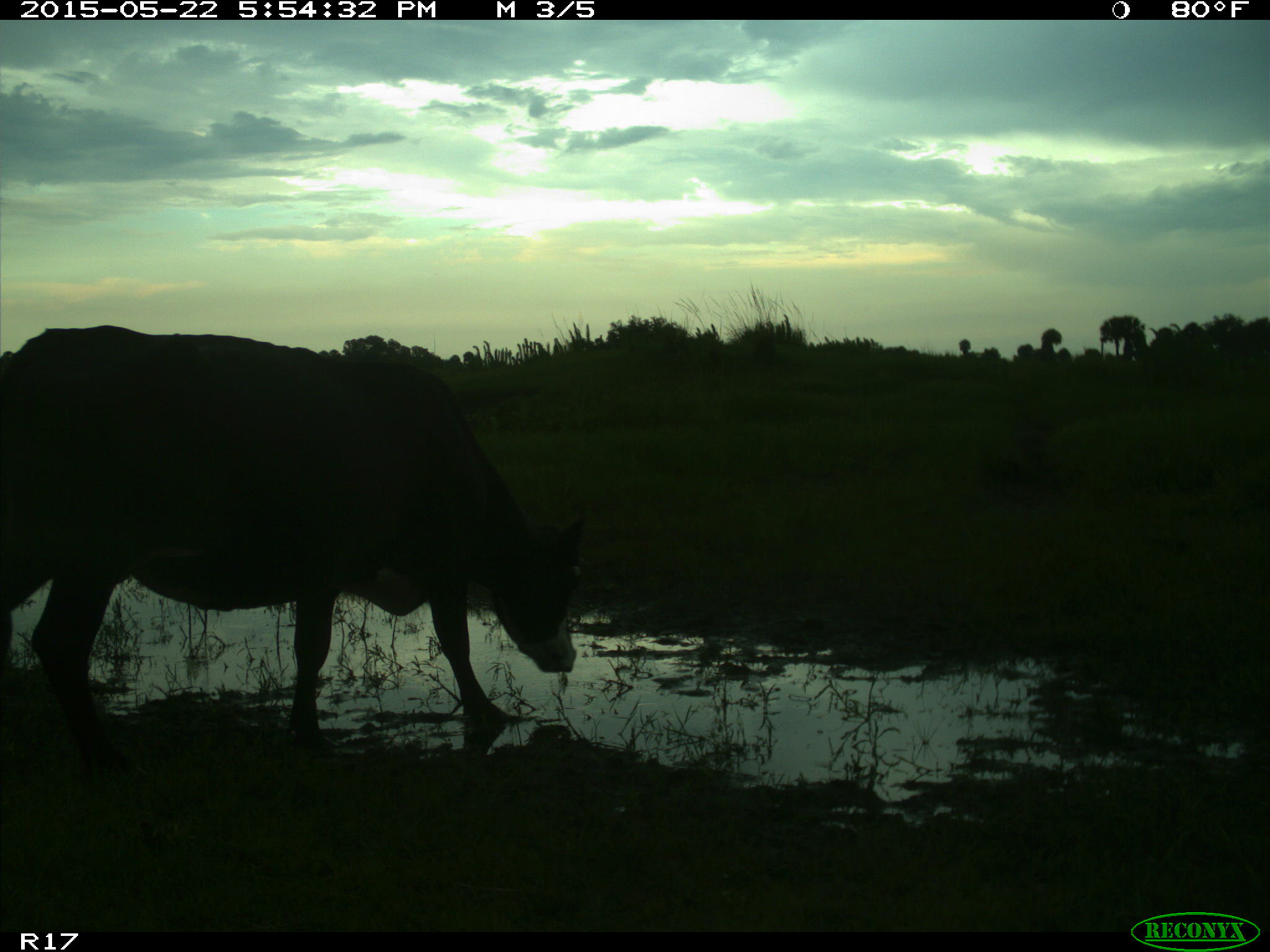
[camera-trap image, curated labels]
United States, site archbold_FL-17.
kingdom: Animalia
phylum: Chordata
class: Mammalia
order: Artiodactyla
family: Bovidae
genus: Bos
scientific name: Bos taurus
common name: domestic cow